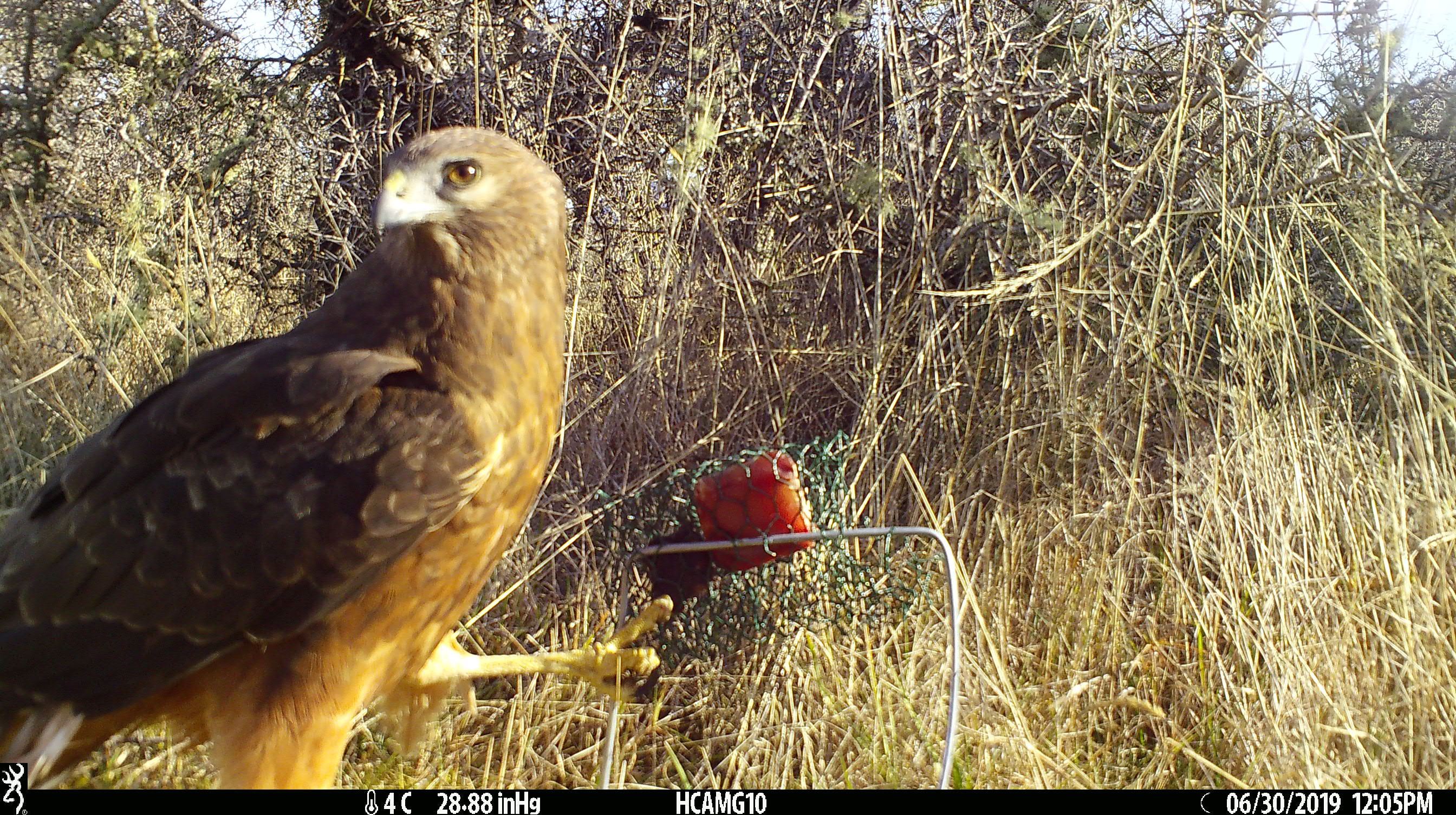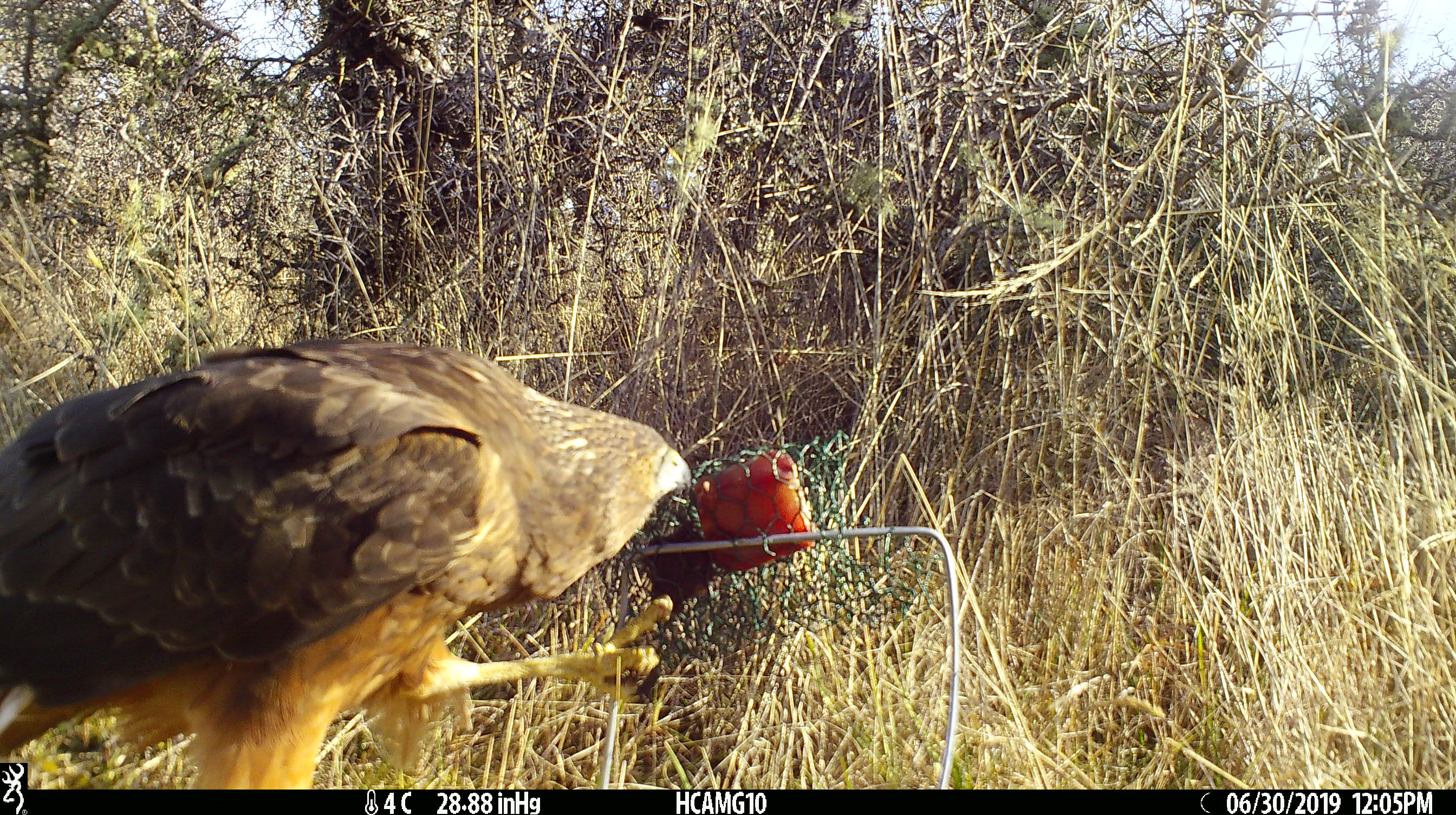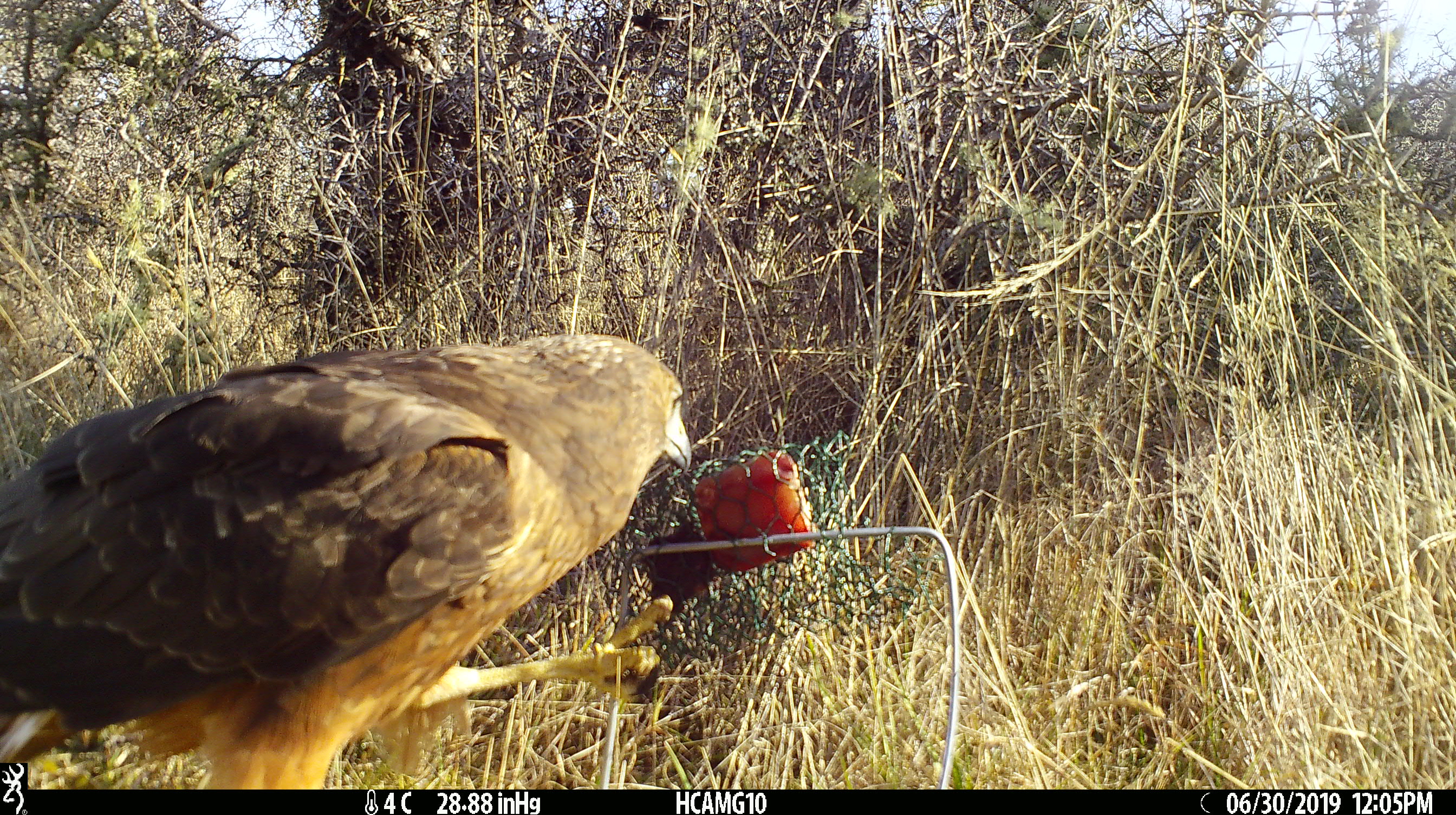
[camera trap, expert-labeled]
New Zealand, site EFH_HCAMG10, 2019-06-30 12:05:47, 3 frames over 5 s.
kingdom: Animalia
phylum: Chordata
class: Aves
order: Accipitriformes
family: Accipitridae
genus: Circus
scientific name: Circus approximans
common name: swamp harrier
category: harrier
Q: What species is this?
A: Harrier (swamp harrier) (Circus approximans).